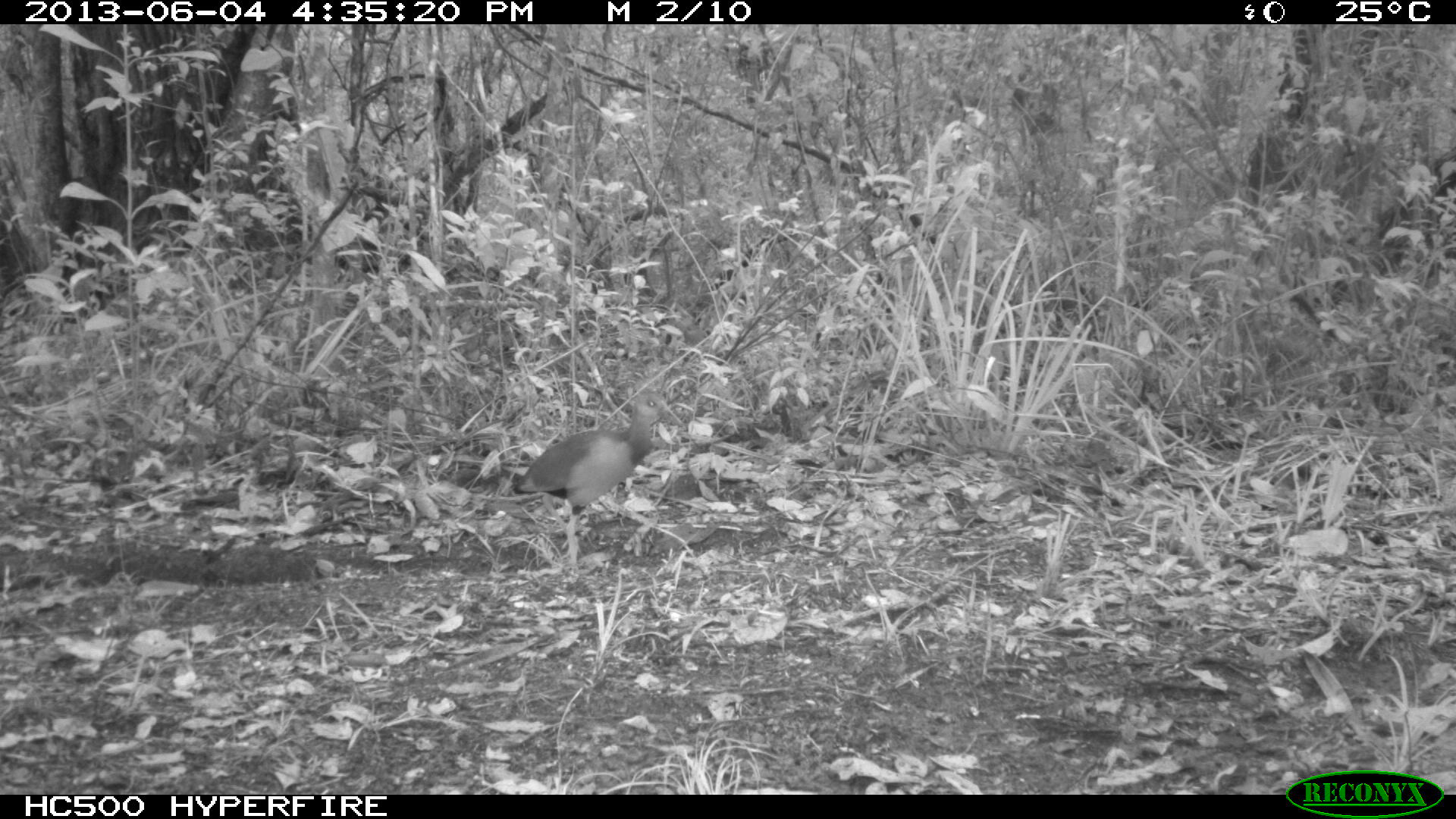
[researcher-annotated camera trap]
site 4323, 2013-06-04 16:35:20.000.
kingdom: Animalia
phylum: Chordata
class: Aves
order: Gruiformes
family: Rallidae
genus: Aramides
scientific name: Aramides cajaneus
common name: gray-necked wood-rail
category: aramides cajanea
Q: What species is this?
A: Aramides cajanea (gray-necked wood-rail) (Aramides cajaneus).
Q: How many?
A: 1.